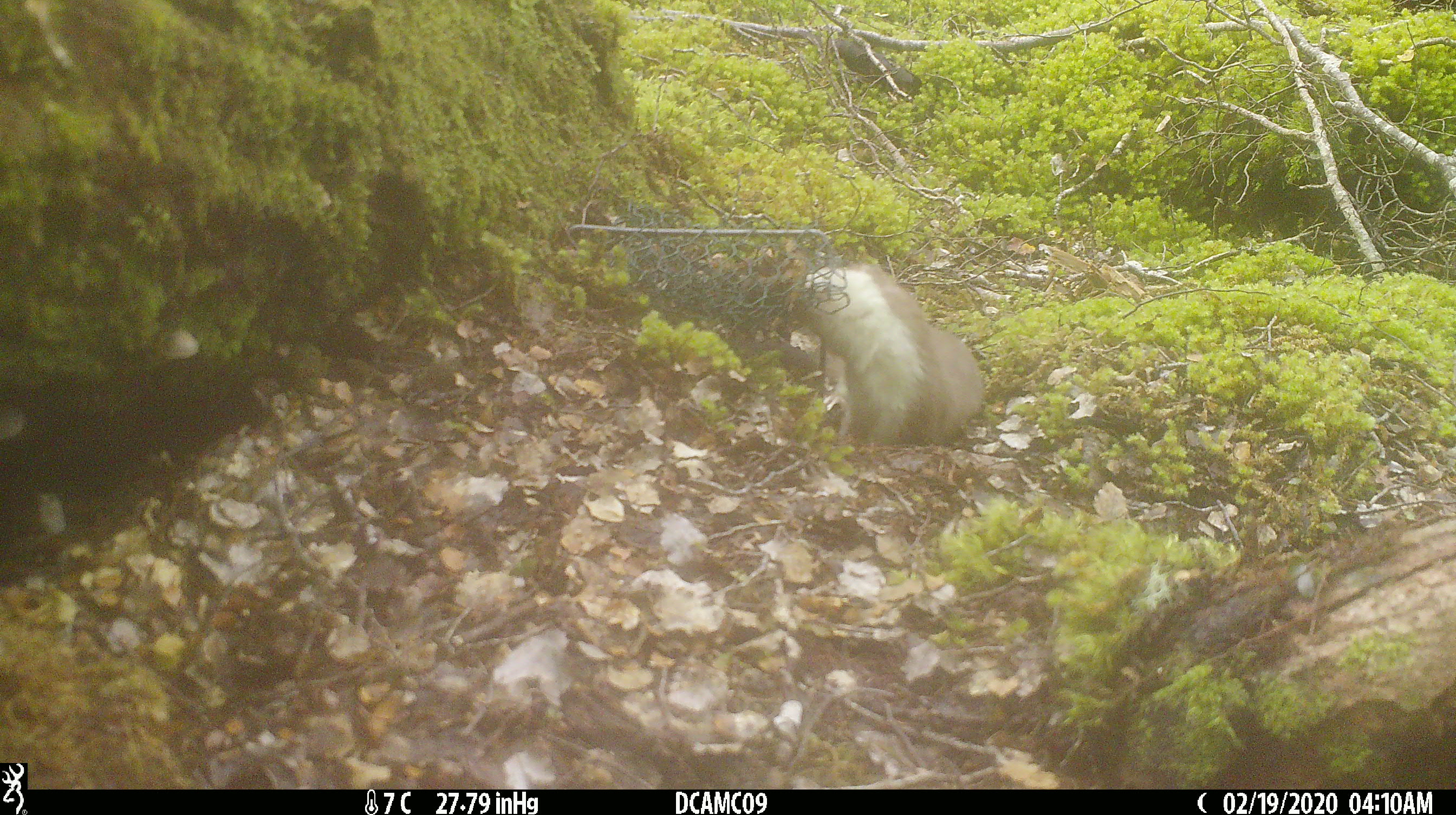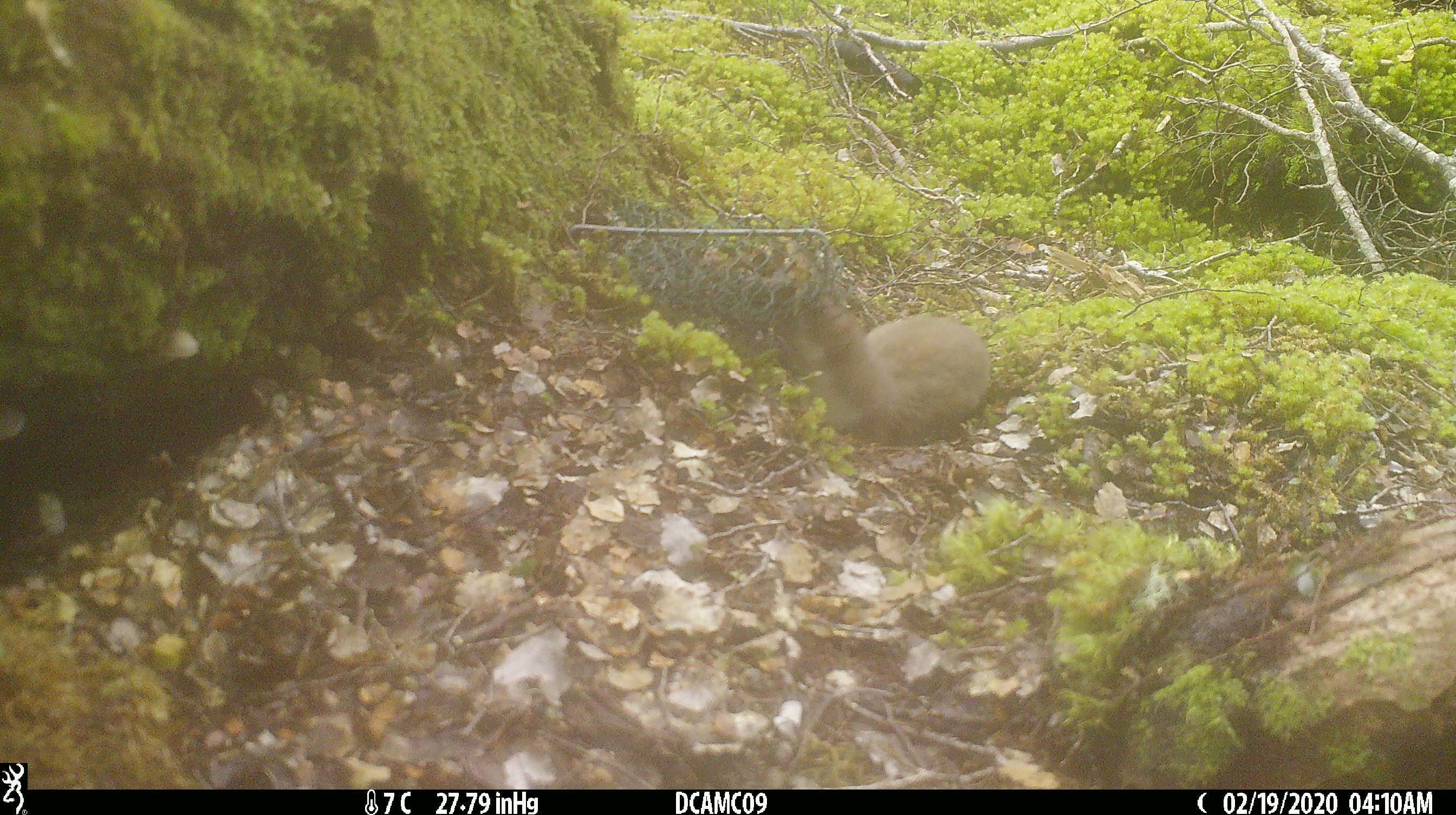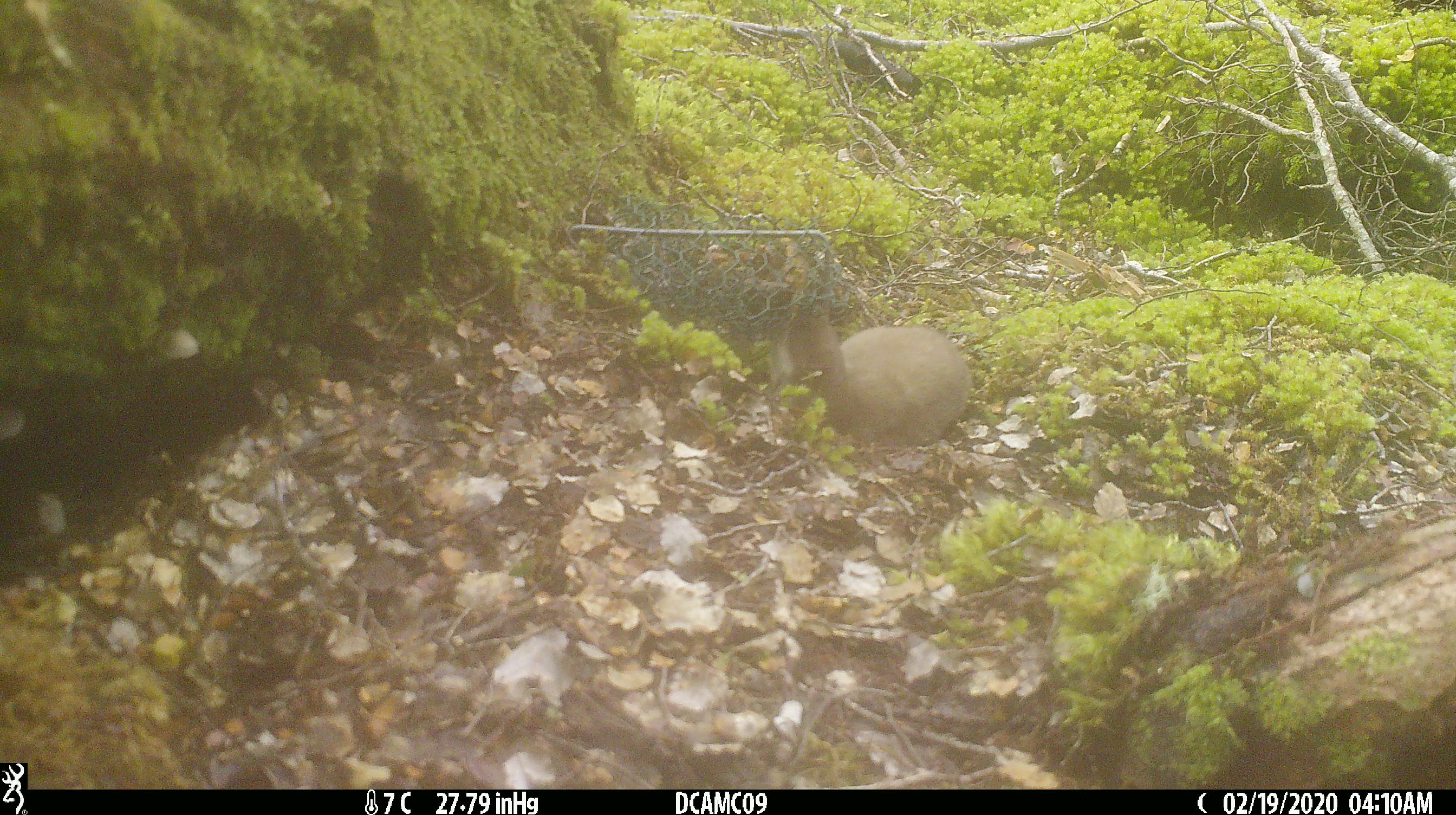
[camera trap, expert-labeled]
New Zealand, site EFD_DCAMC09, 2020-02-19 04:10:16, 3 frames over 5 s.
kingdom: Animalia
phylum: Chordata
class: Mammalia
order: Carnivora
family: Mustelidae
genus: Mustela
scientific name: Mustela erminea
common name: stoat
Stoat (Mustela erminea).